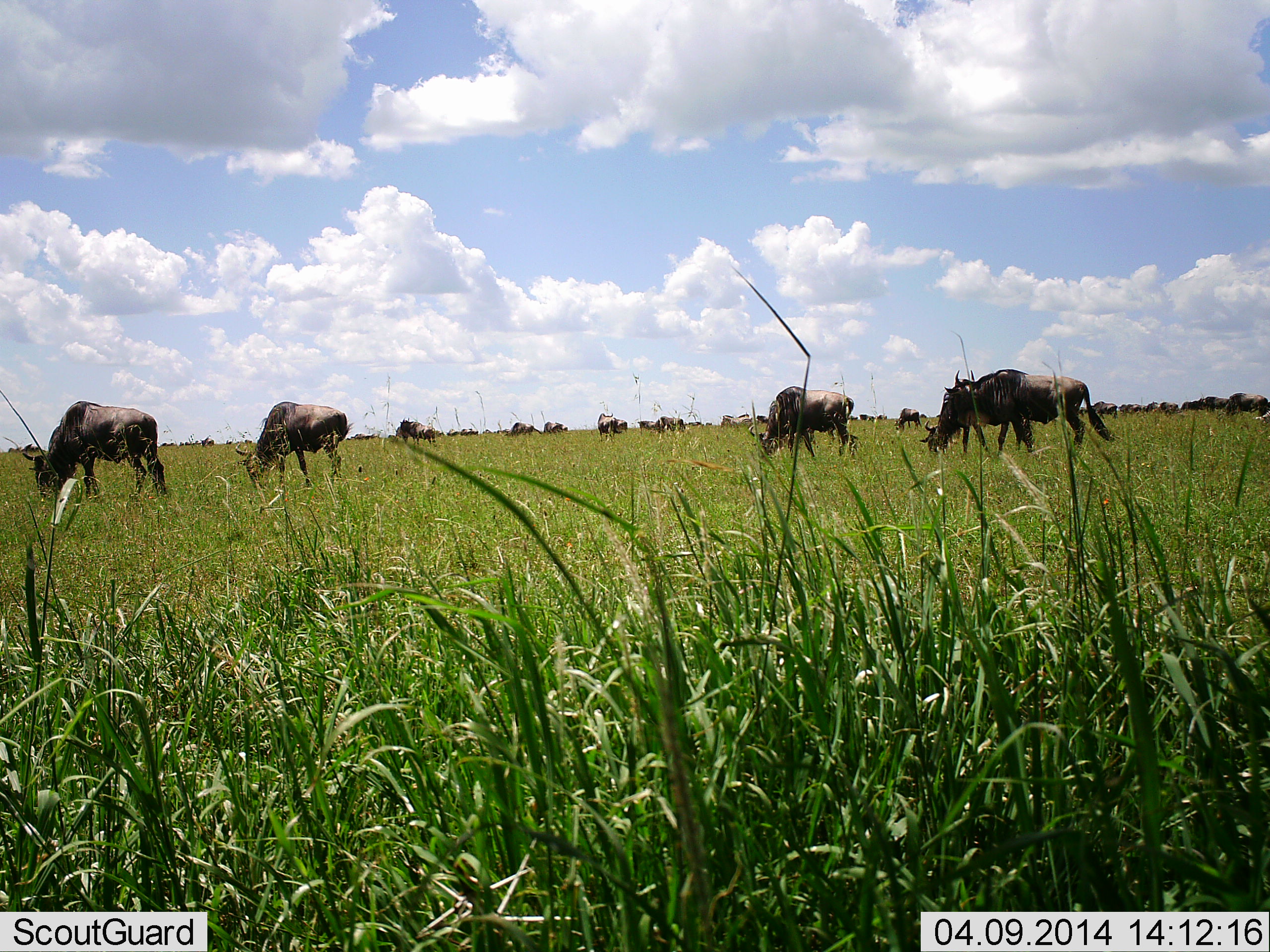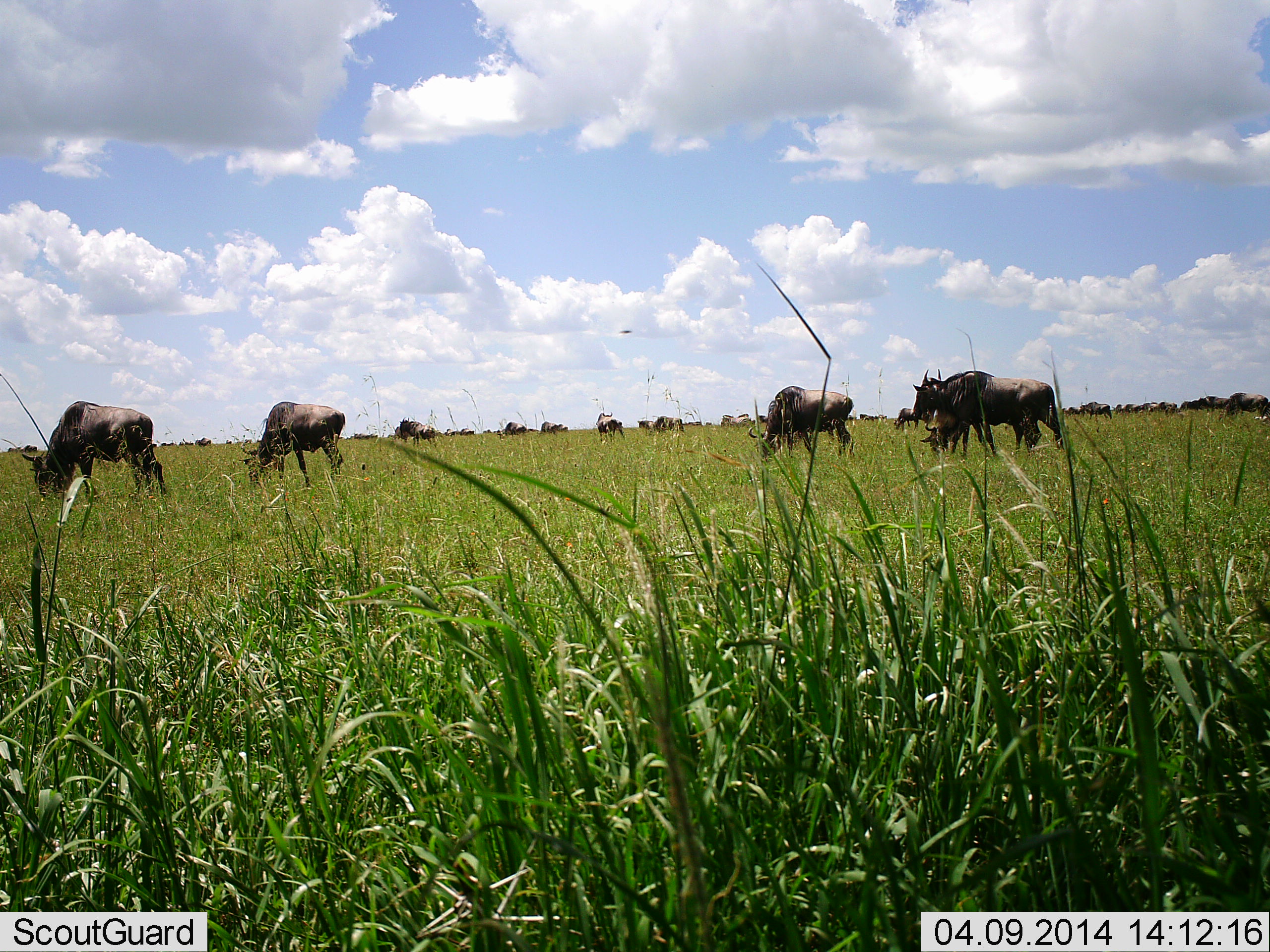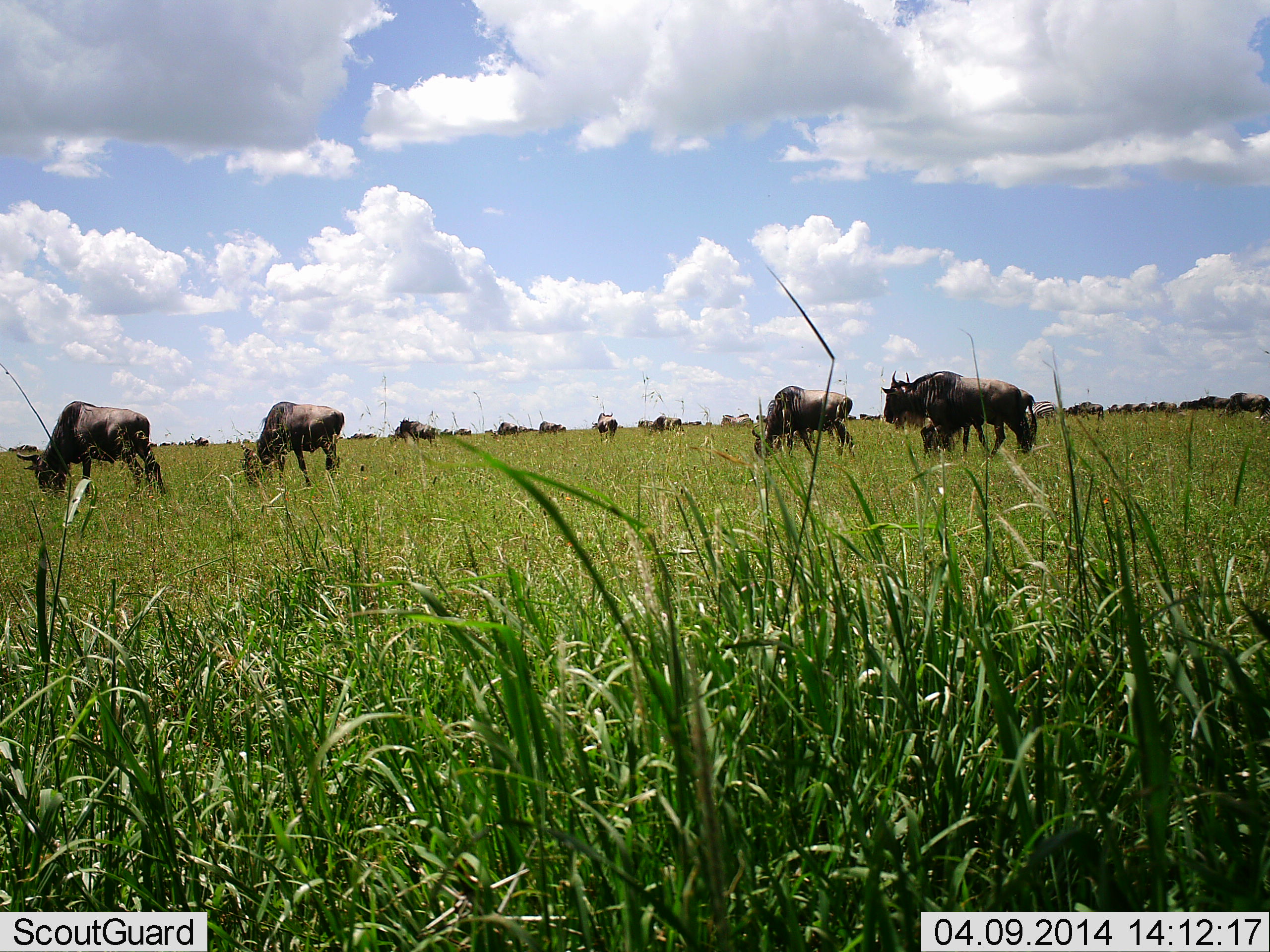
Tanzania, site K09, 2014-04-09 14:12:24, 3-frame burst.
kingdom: Animalia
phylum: Chordata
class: Mammalia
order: Artiodactyla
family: Bovidae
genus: Connochaetes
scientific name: Connochaetes taurinus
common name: blue wildebeest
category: wildebeest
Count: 11-50.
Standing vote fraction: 20%.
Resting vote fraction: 0%.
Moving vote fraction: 60%.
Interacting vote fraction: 0%.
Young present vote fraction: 0%.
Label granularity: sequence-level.